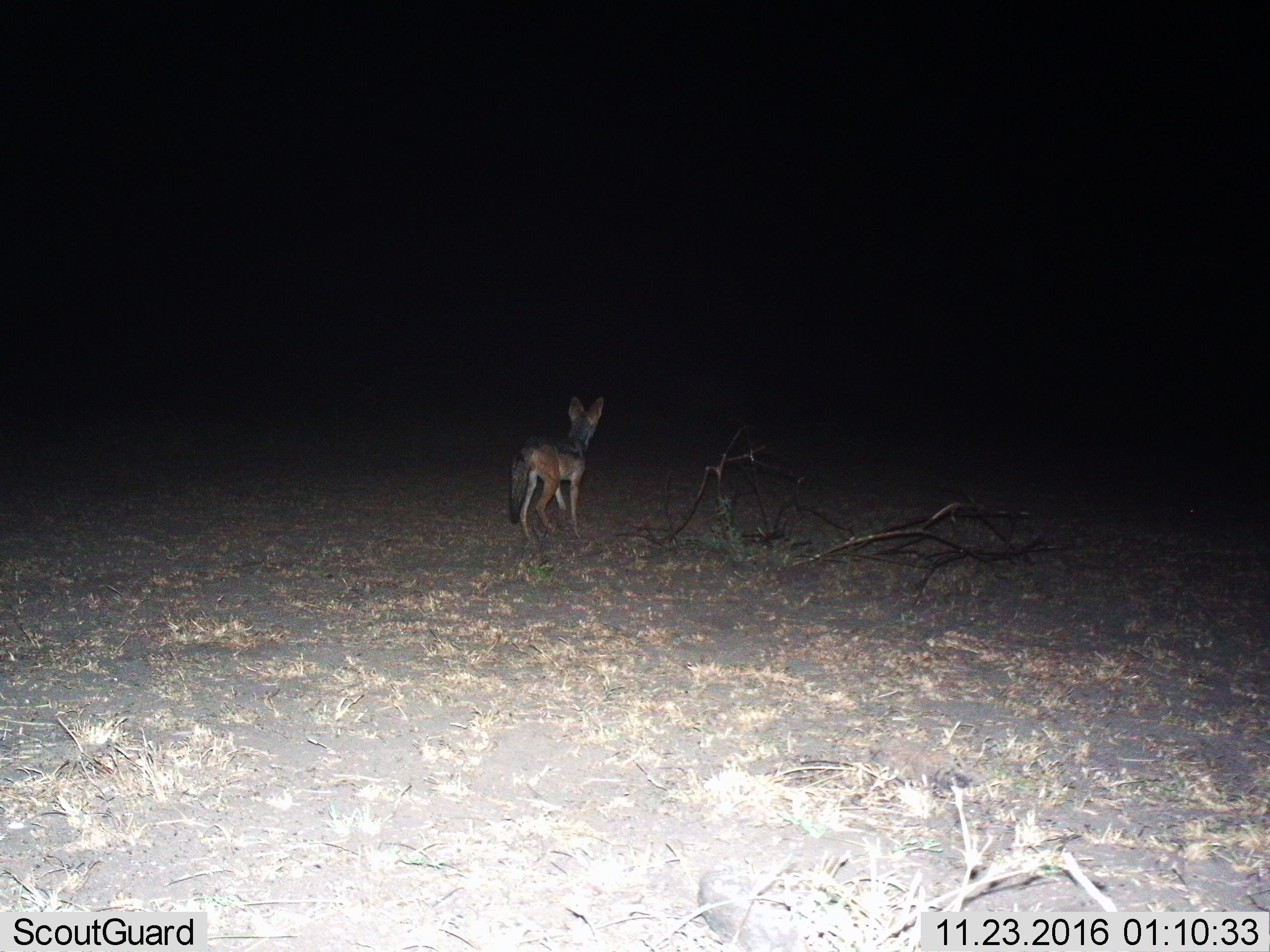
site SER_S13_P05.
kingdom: Animalia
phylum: Chordata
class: Mammalia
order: Carnivora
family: Canidae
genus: Lupulella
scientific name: Lupulella mesomelas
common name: black-backed jackal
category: jackalblackbacked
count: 1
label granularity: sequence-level